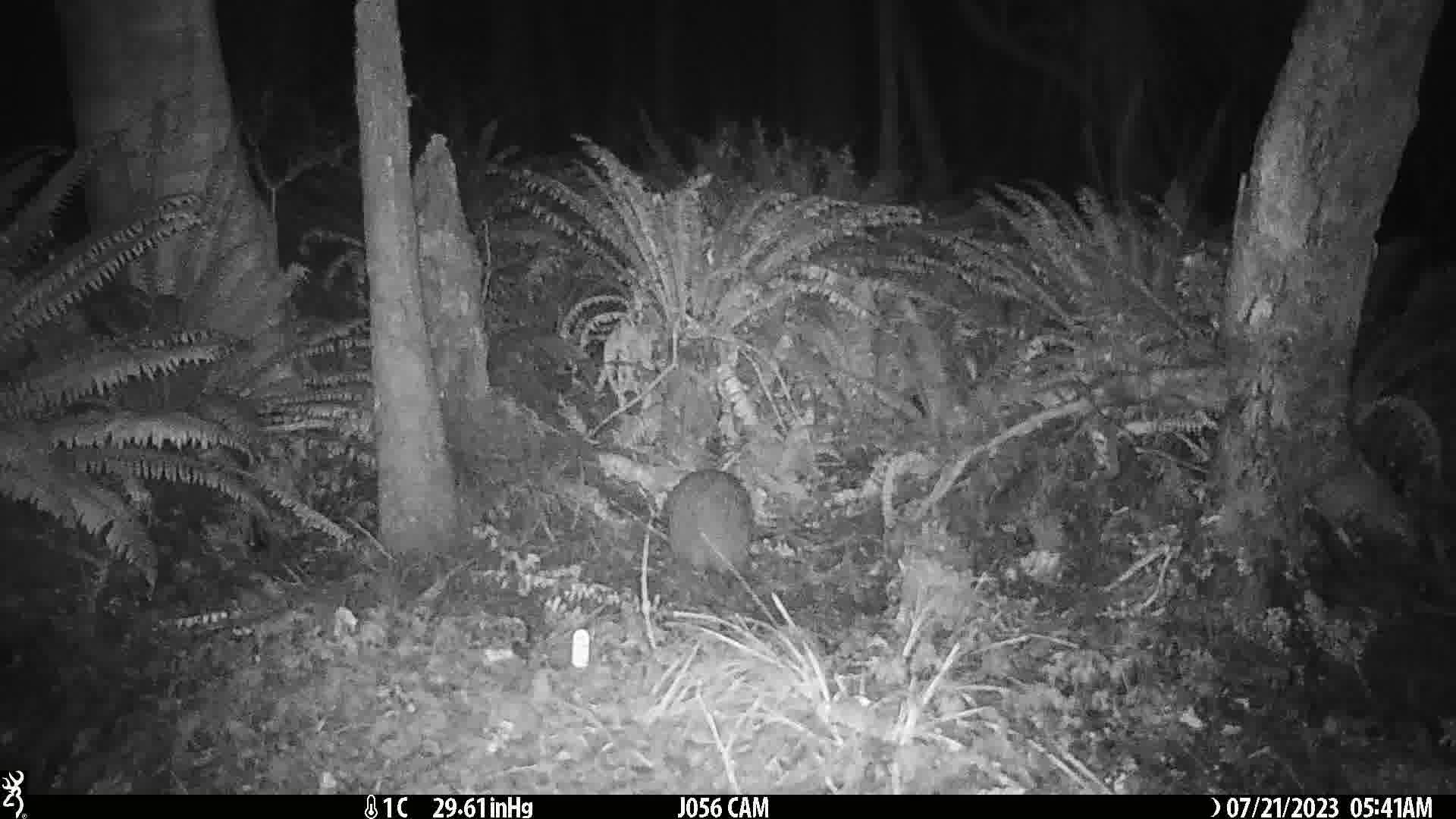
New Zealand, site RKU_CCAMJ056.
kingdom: Animalia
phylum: Chordata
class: Aves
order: Apterygiformes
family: Apterygidae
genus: Apteryx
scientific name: Apteryx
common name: kiwi